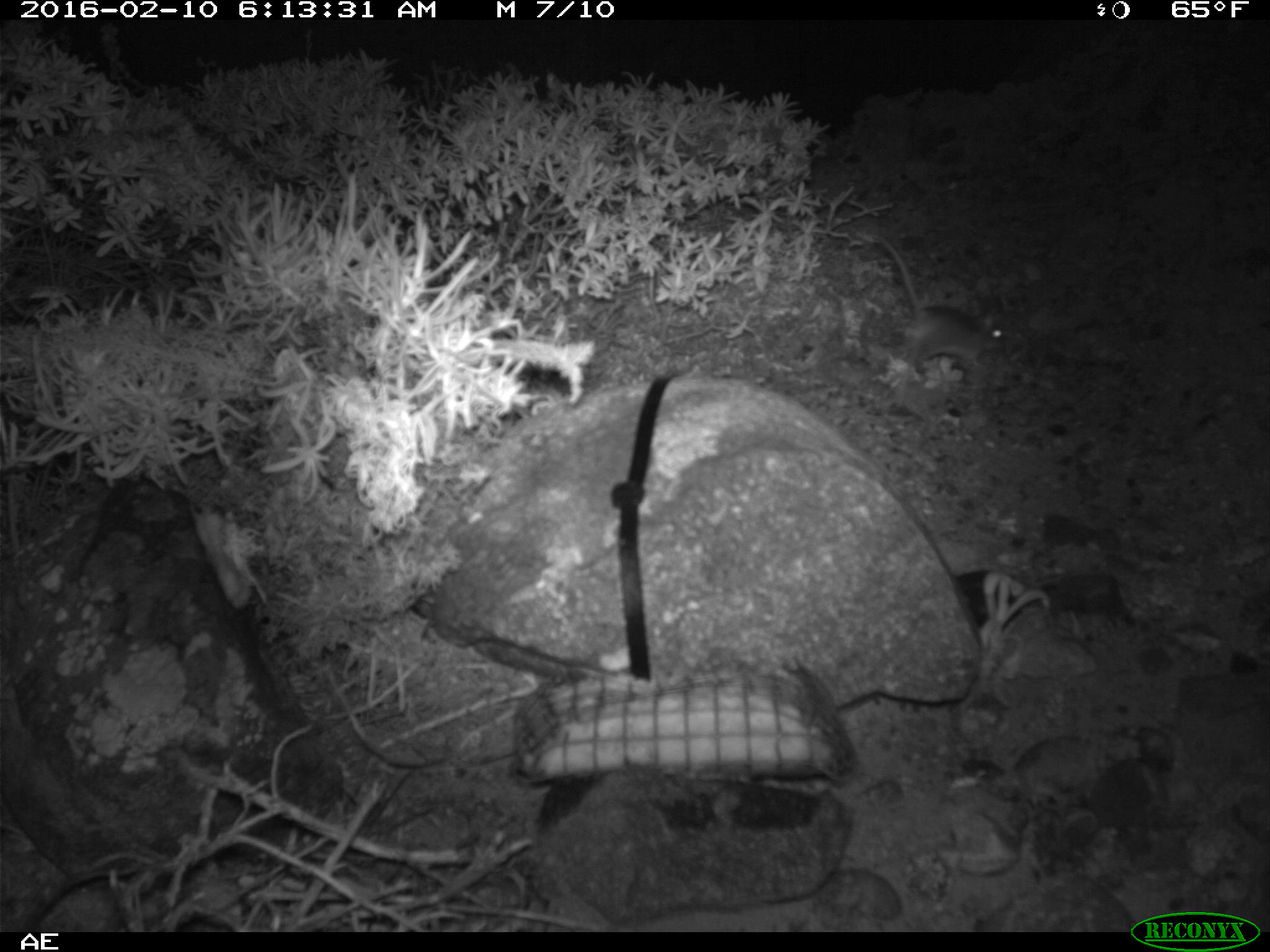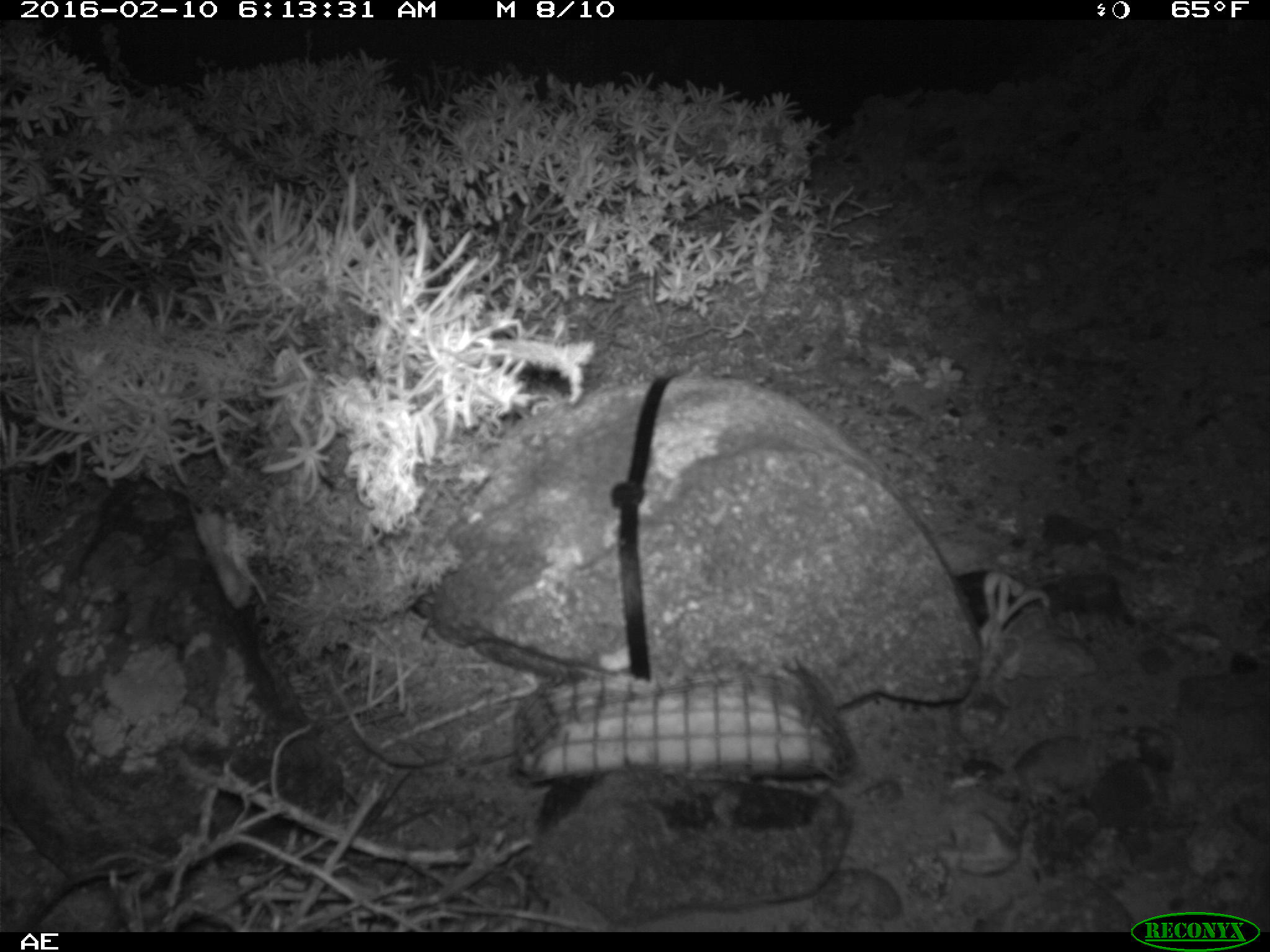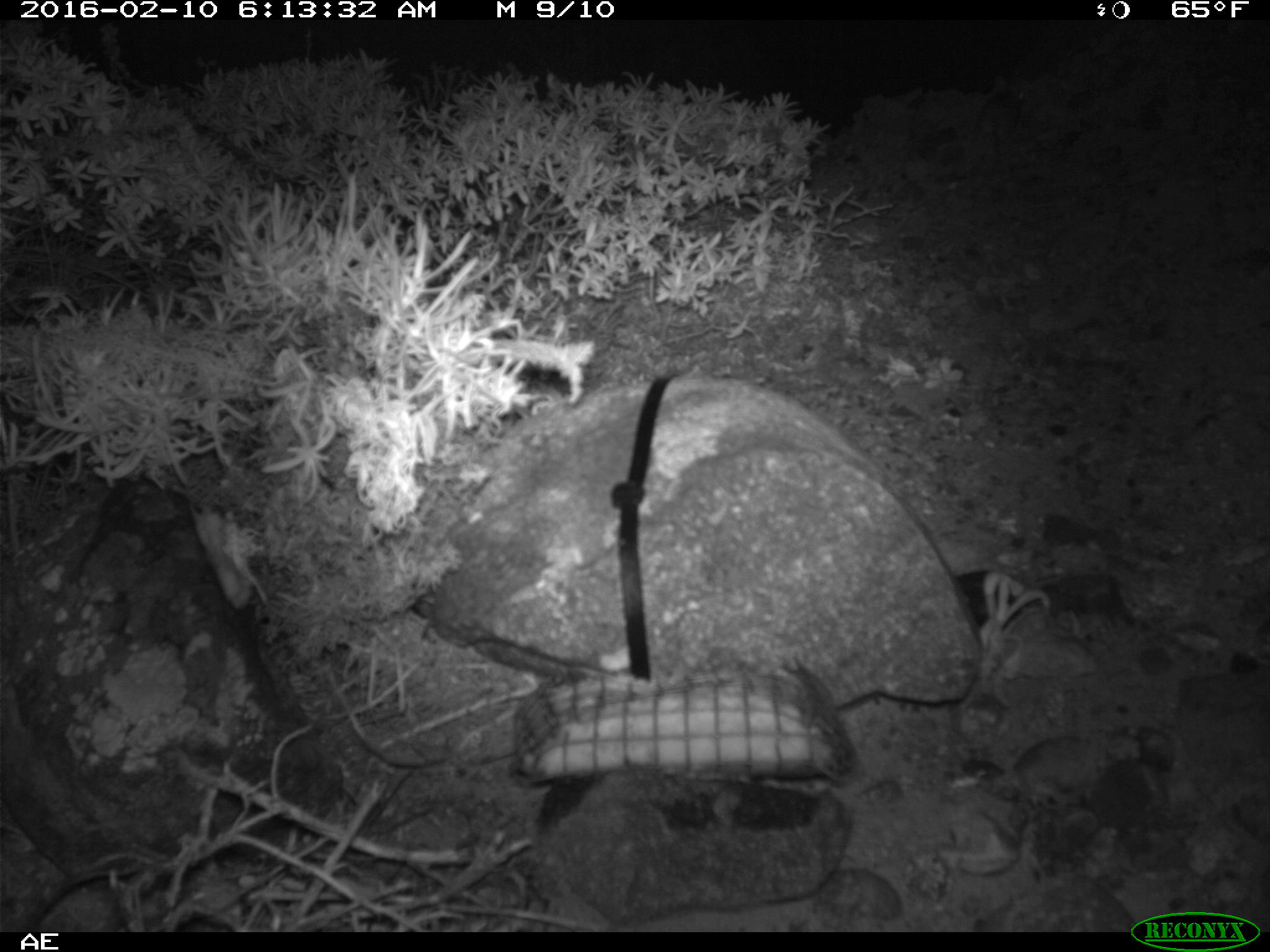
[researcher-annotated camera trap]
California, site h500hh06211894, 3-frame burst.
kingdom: Animalia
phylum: Chordata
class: Mammalia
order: Rodentia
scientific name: Rodentia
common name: rodent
Rodent (Rodentia).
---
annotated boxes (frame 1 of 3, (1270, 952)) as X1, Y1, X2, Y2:
rodent: 873, 234, 1003, 368